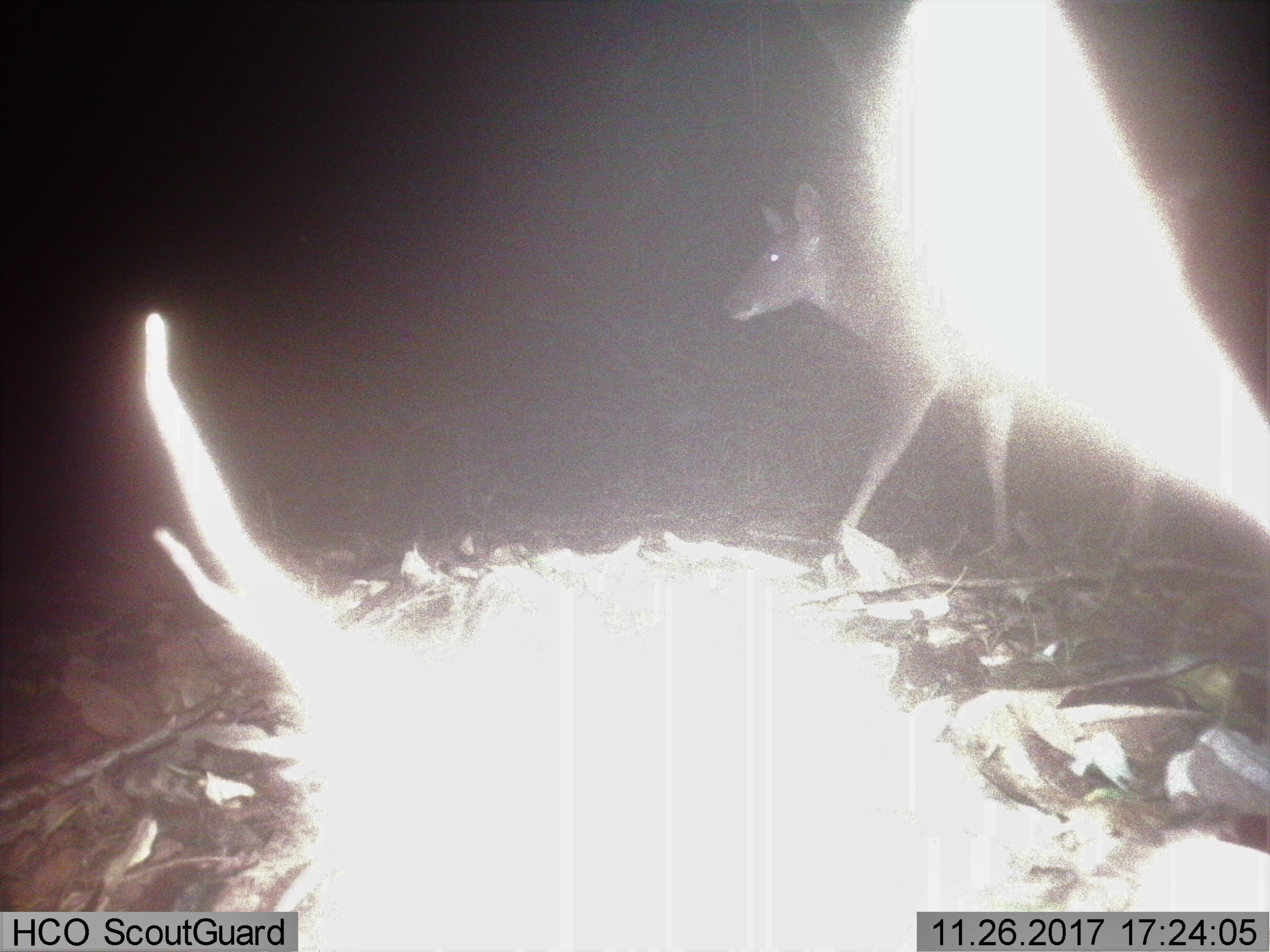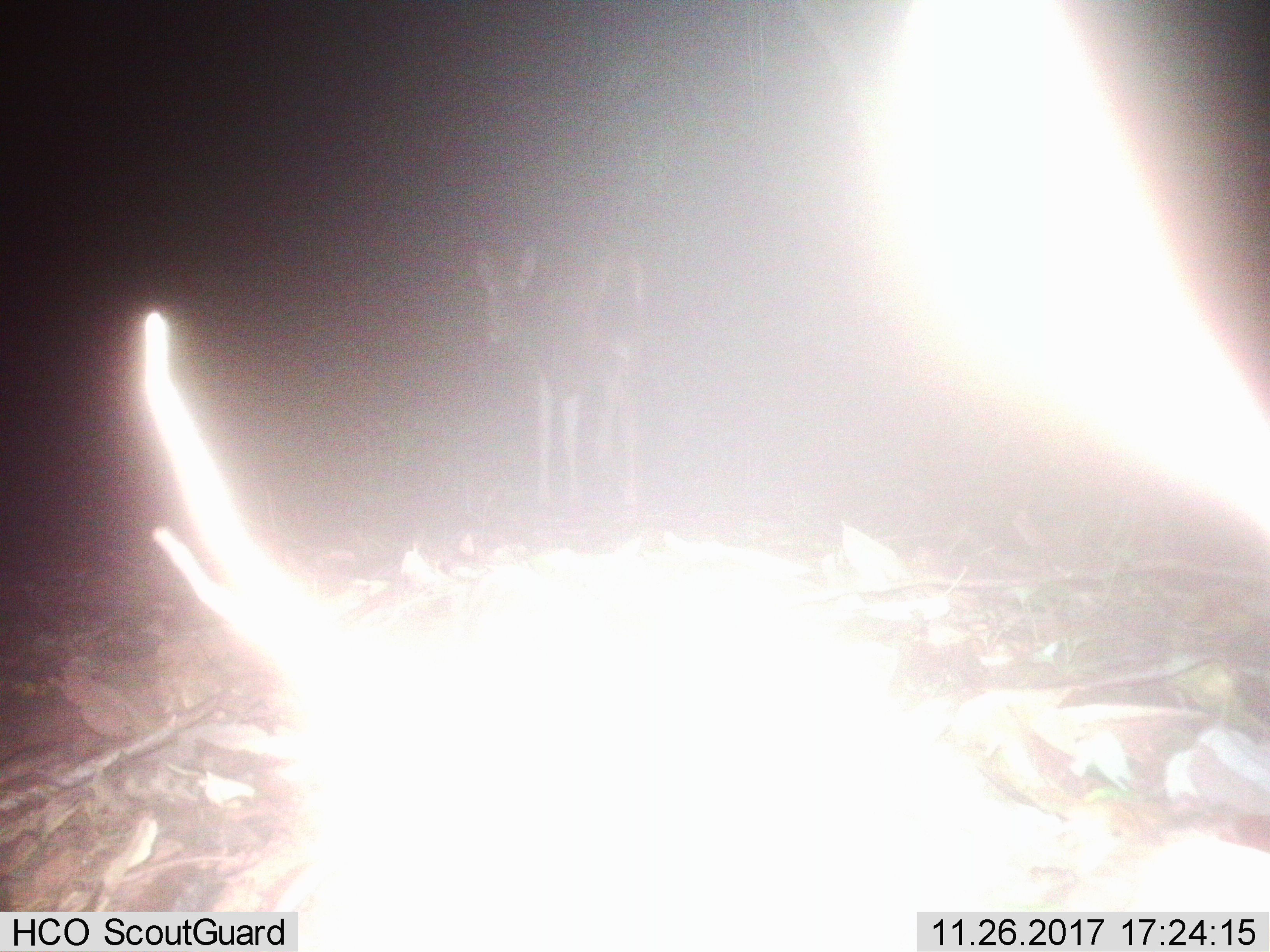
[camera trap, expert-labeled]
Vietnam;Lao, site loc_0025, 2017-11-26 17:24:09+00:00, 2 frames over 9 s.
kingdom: Animalia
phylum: Chordata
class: Mammalia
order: Artiodactyla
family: Cervidae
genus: Rusa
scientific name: Rusa unicolor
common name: sambar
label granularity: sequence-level